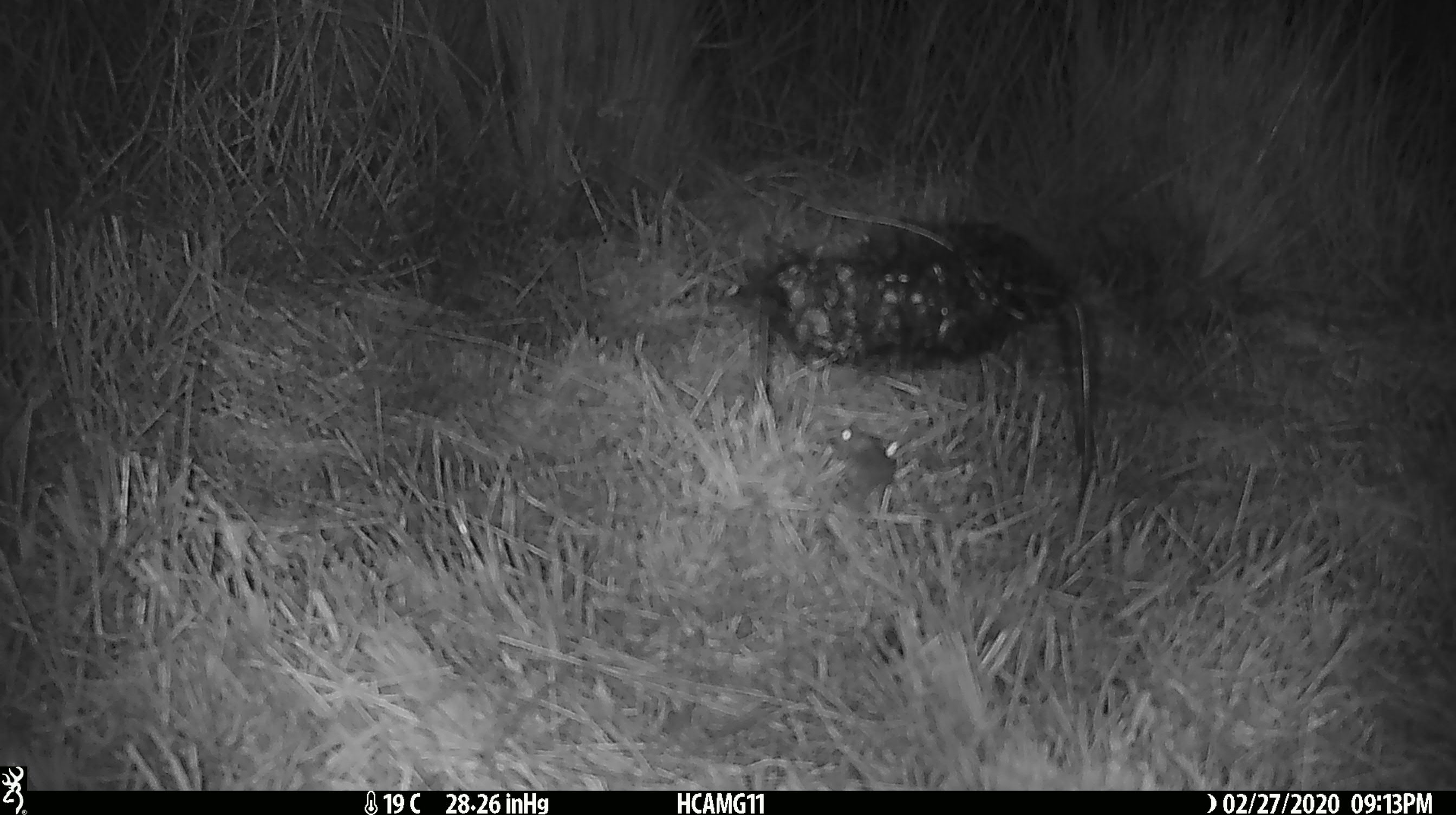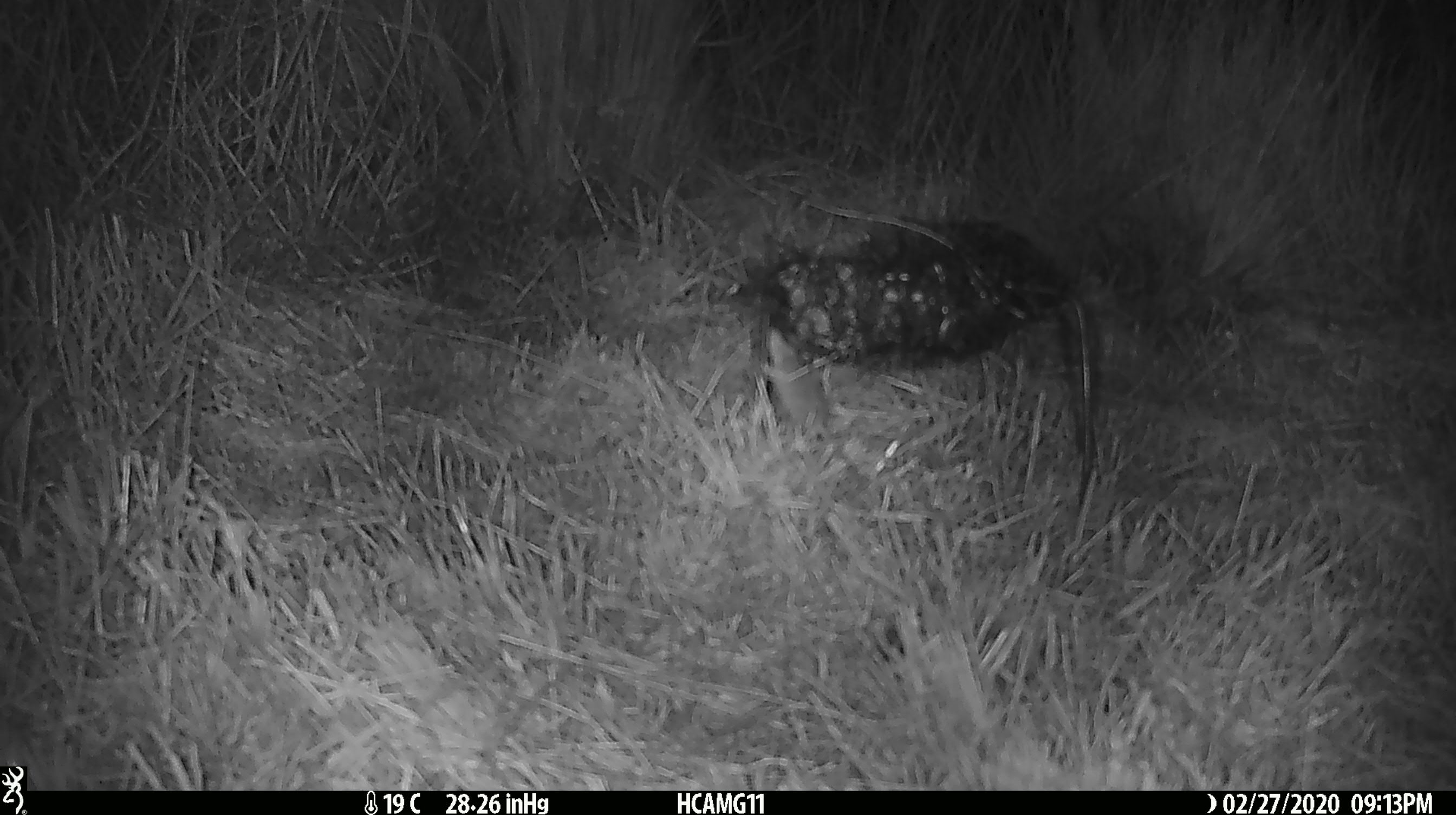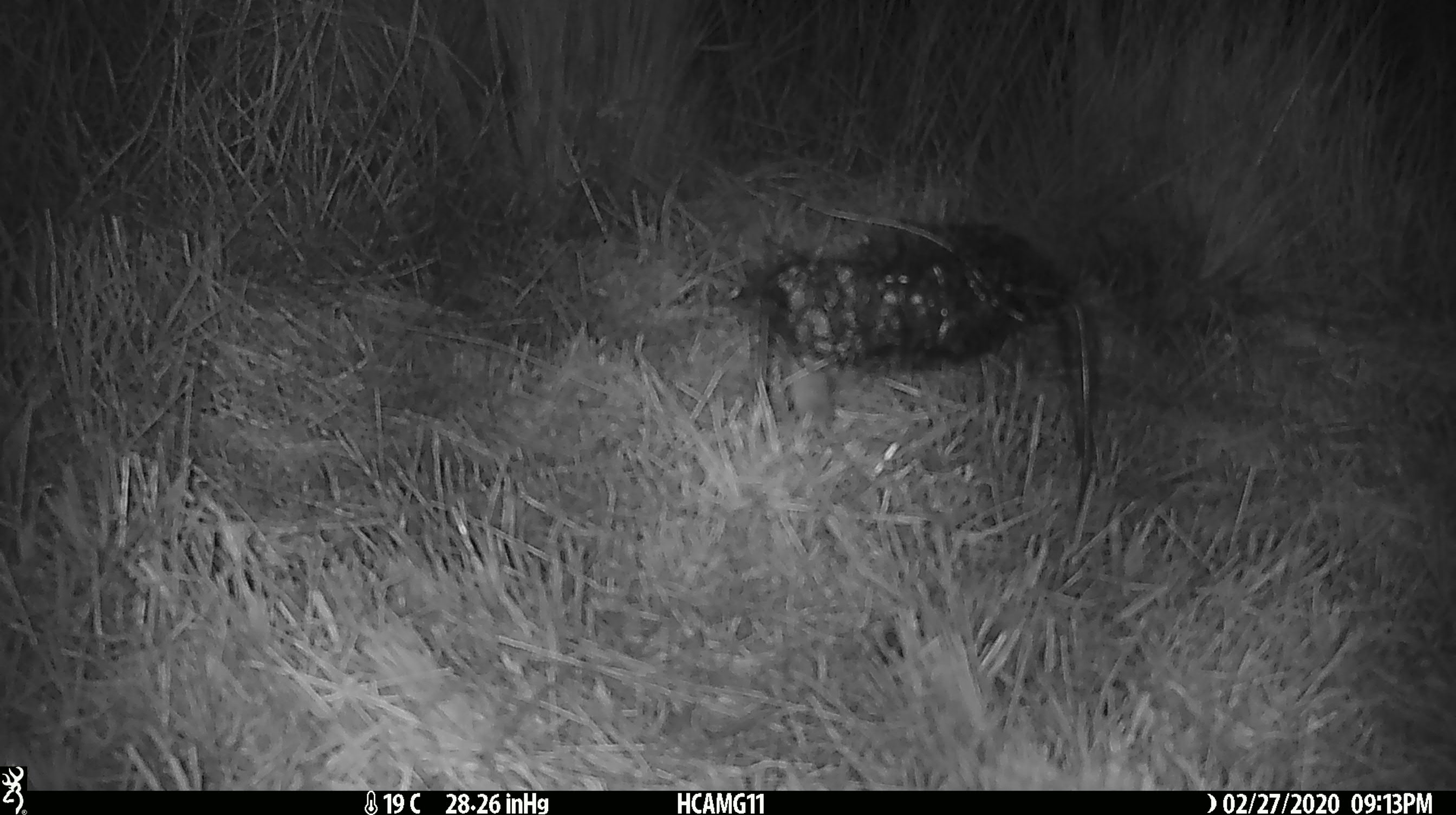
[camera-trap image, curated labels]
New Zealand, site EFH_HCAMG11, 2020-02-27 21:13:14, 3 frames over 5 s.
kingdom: Animalia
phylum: Chordata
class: Mammalia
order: Rodentia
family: Muridae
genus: Mus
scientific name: Mus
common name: mouse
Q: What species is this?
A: Mouse (Mus).